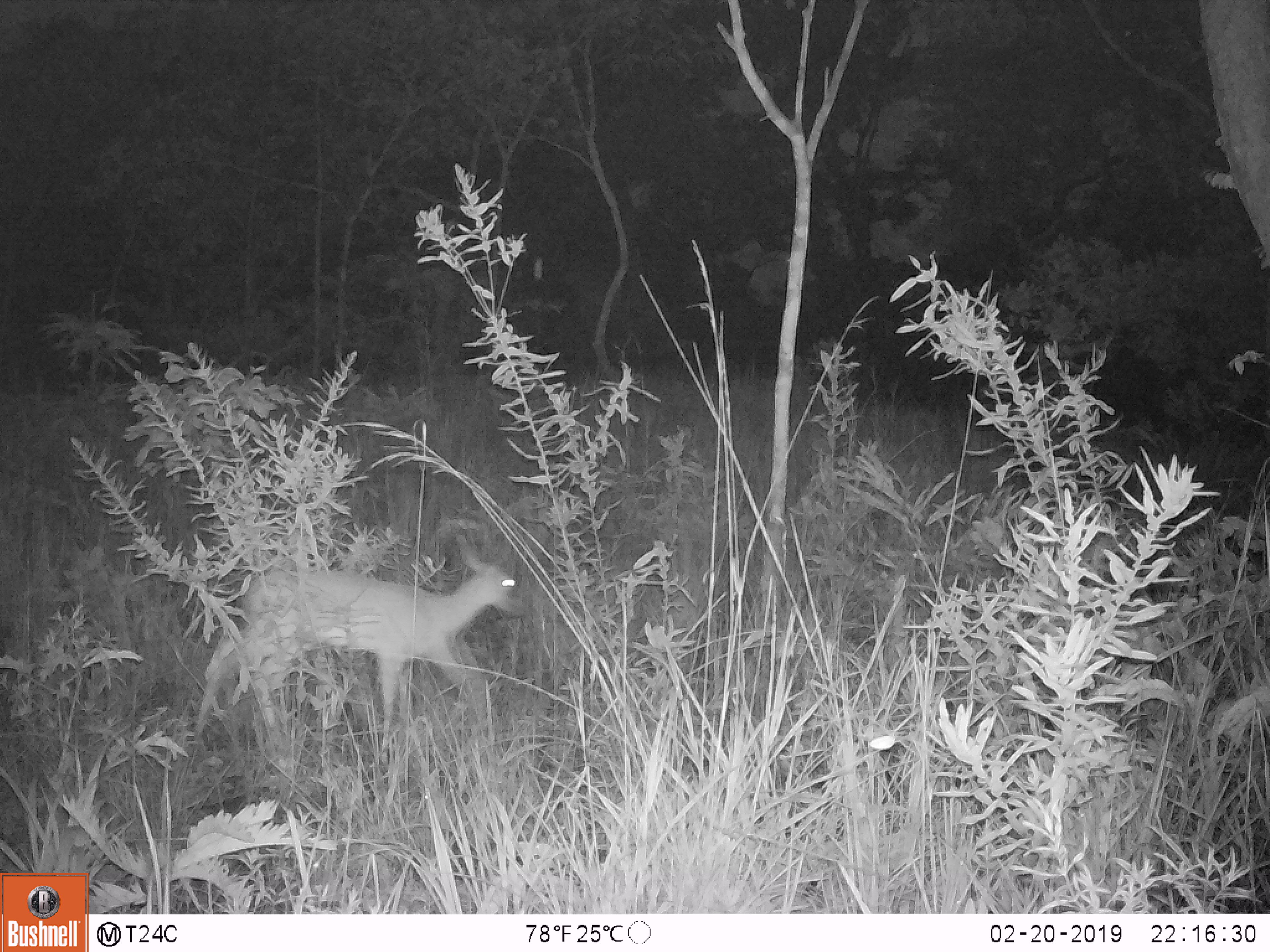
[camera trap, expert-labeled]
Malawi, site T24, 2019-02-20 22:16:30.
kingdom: Animalia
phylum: Chordata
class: Mammalia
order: Artiodactyla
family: Bovidae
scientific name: Antilopinae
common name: small antelope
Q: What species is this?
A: Small antelope (Antilopinae).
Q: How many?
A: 1.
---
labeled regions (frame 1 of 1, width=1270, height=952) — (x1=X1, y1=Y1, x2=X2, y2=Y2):
small antelope: (x1=169, y1=524, x2=566, y2=761)